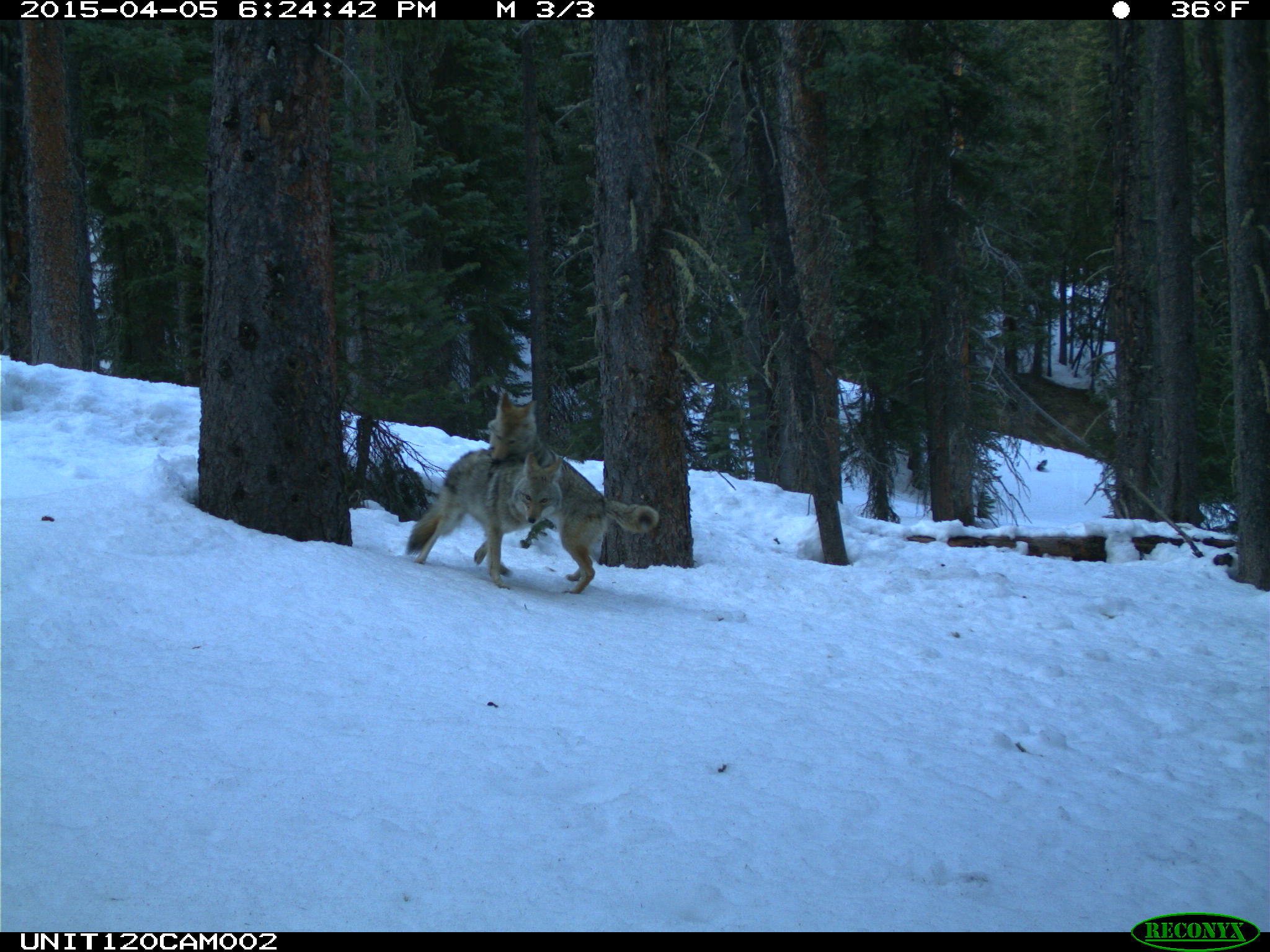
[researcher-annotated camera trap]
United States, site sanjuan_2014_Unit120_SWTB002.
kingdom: Animalia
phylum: Chordata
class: Mammalia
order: Carnivora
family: Canidae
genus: Canis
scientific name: Canis latrans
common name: coyote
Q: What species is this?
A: Canis latrans (coyote).